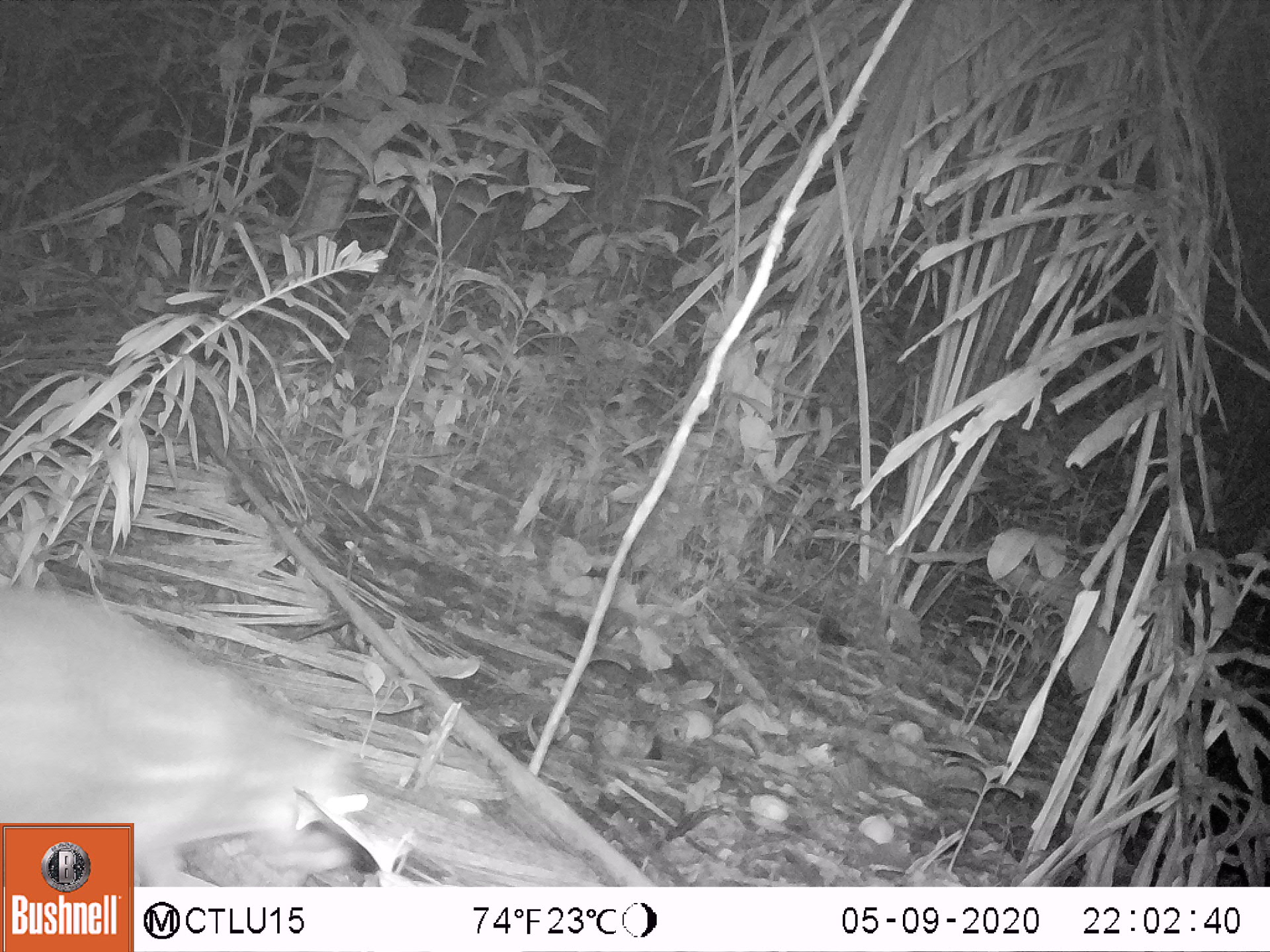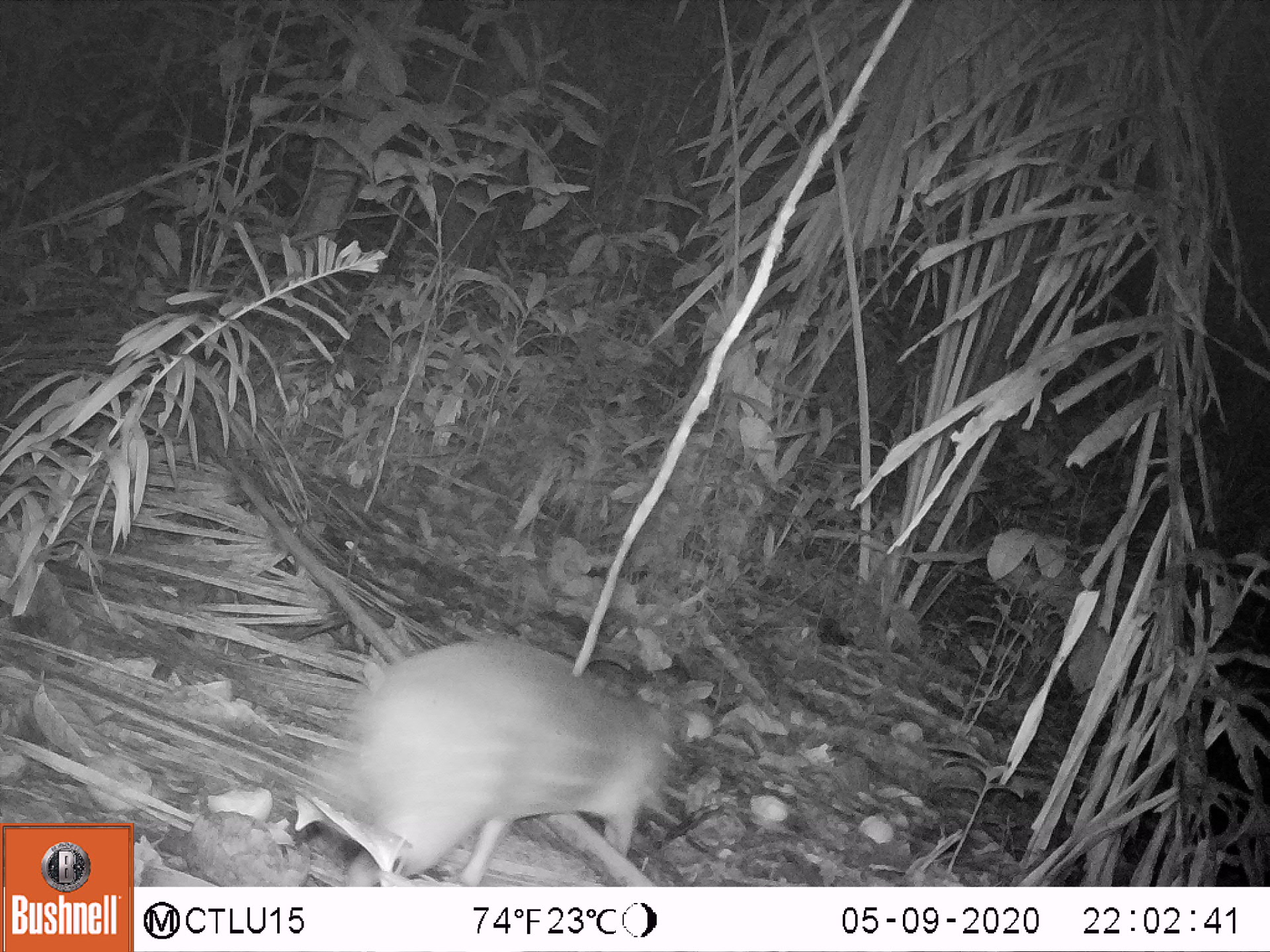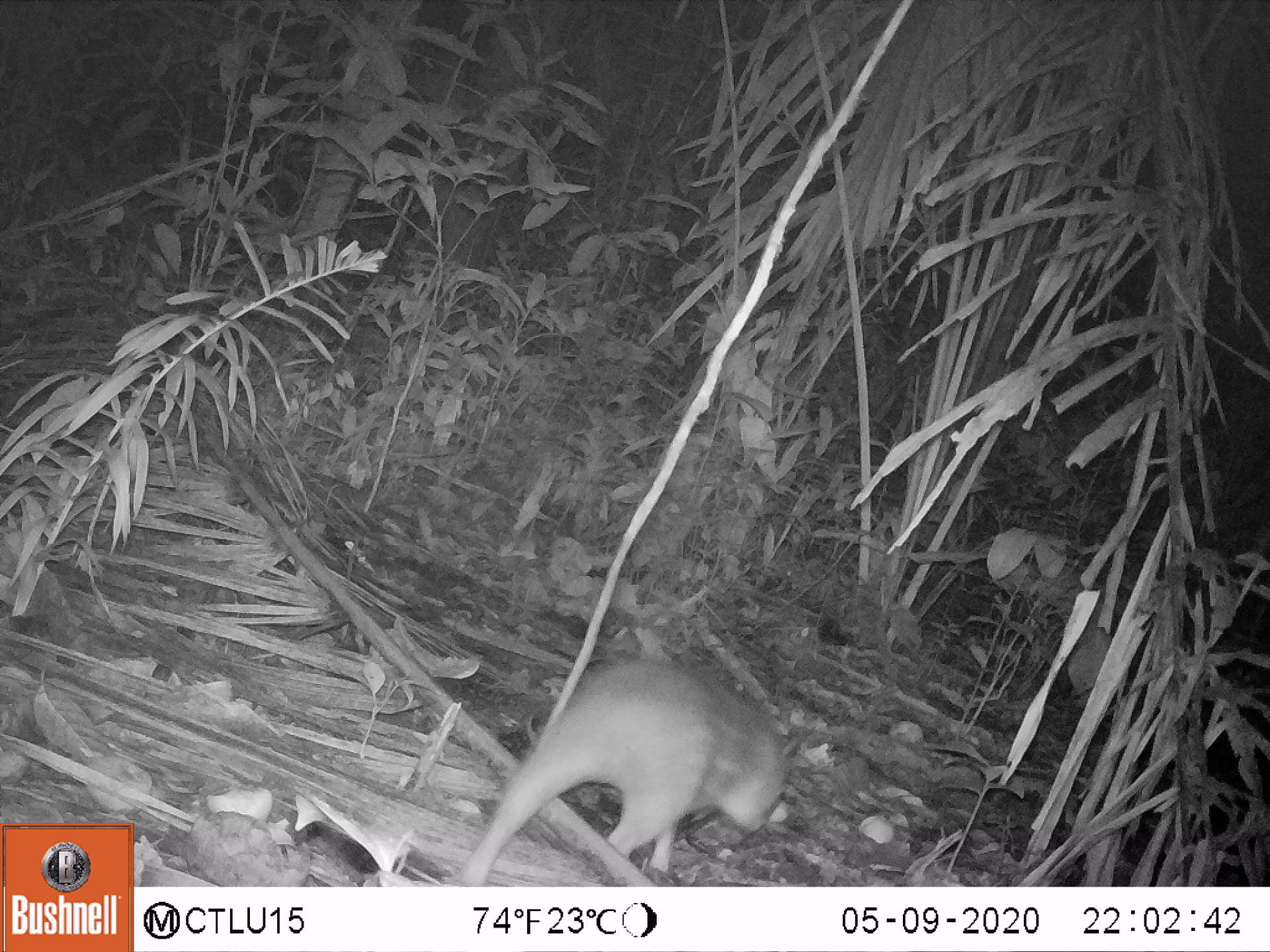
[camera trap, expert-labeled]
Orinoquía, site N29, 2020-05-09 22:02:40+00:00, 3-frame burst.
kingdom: Animalia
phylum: Chordata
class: Mammalia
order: Rodentia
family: Cuniculidae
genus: Cuniculus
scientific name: Cuniculus paca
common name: spotted paca